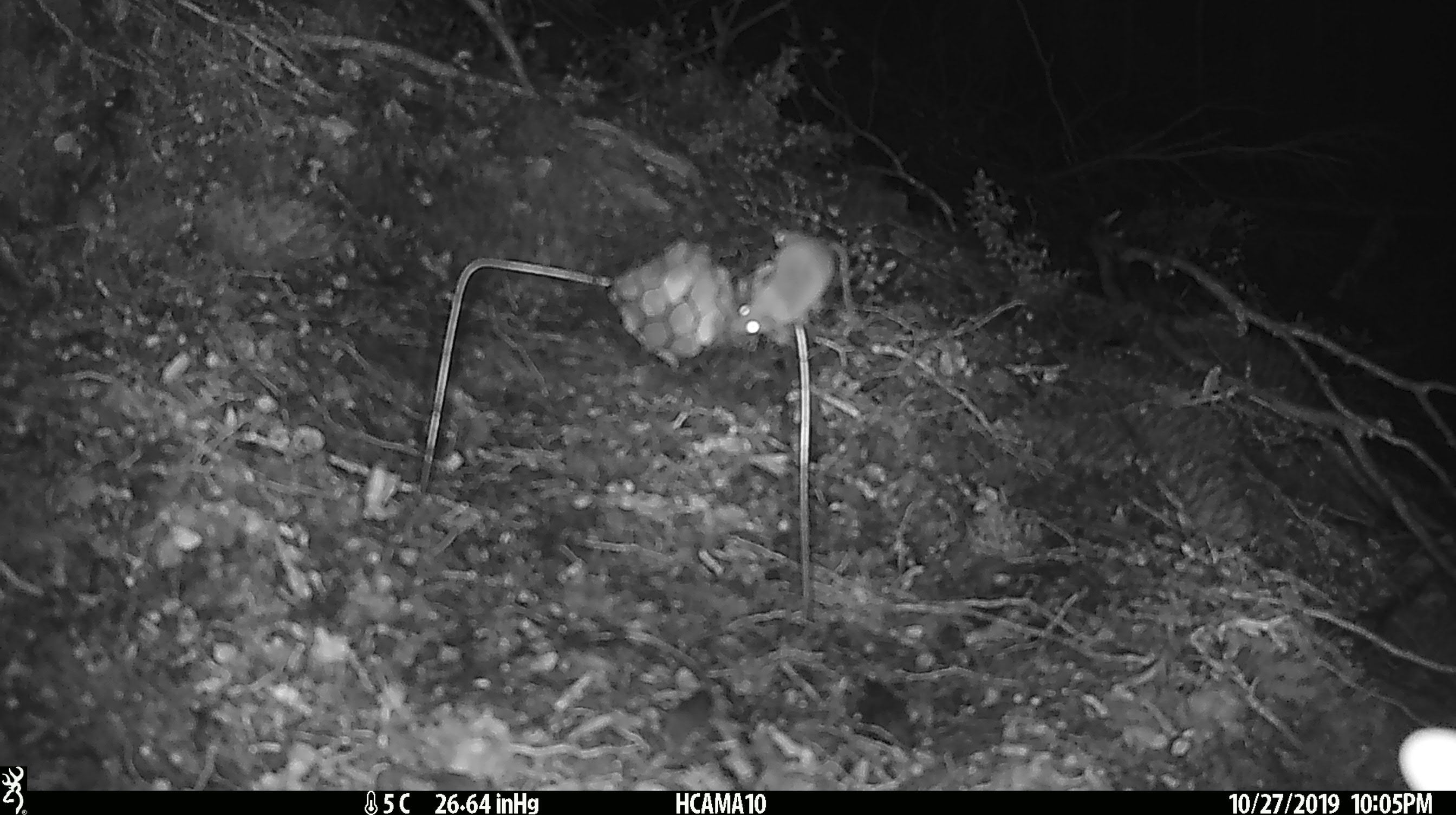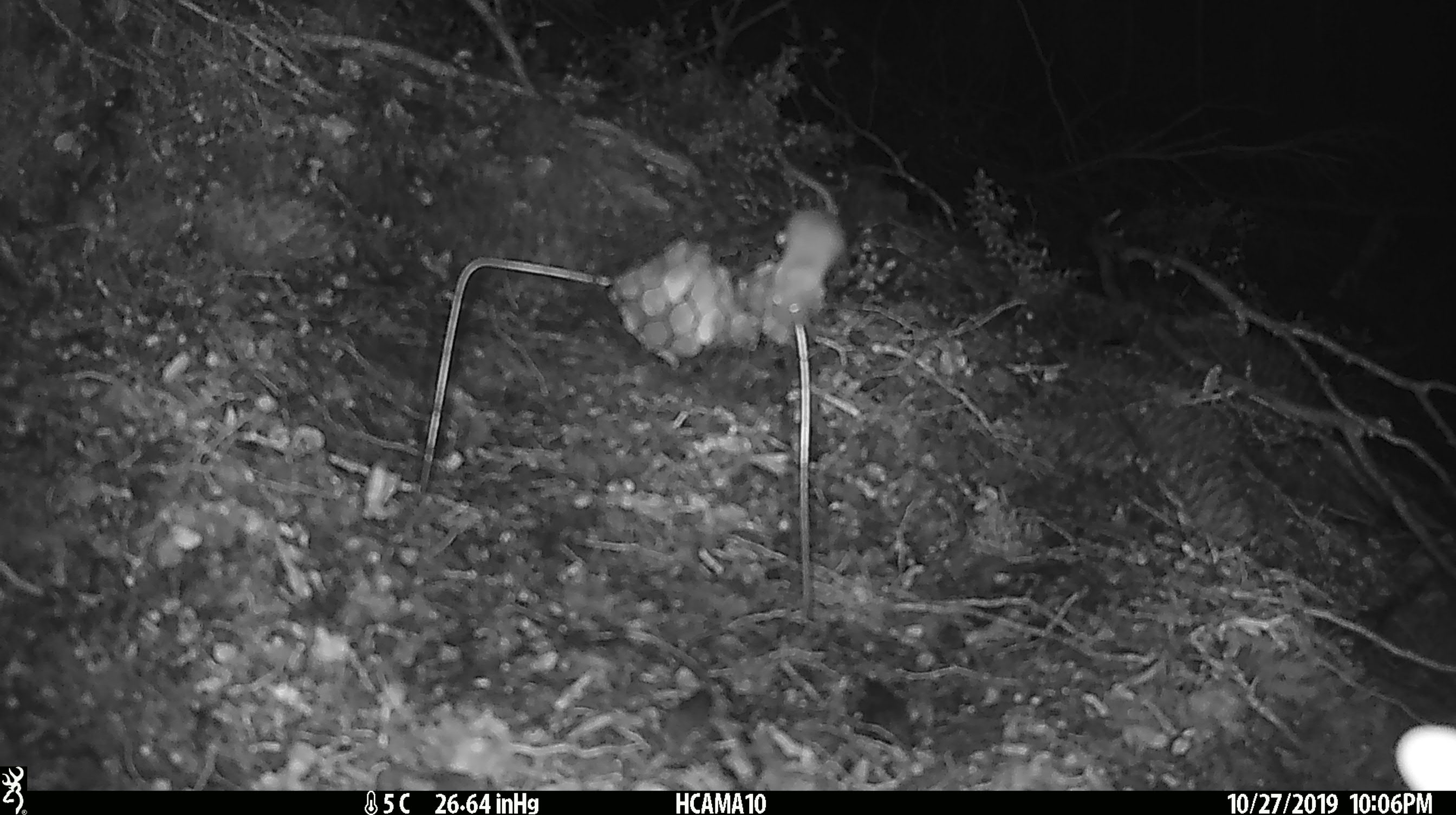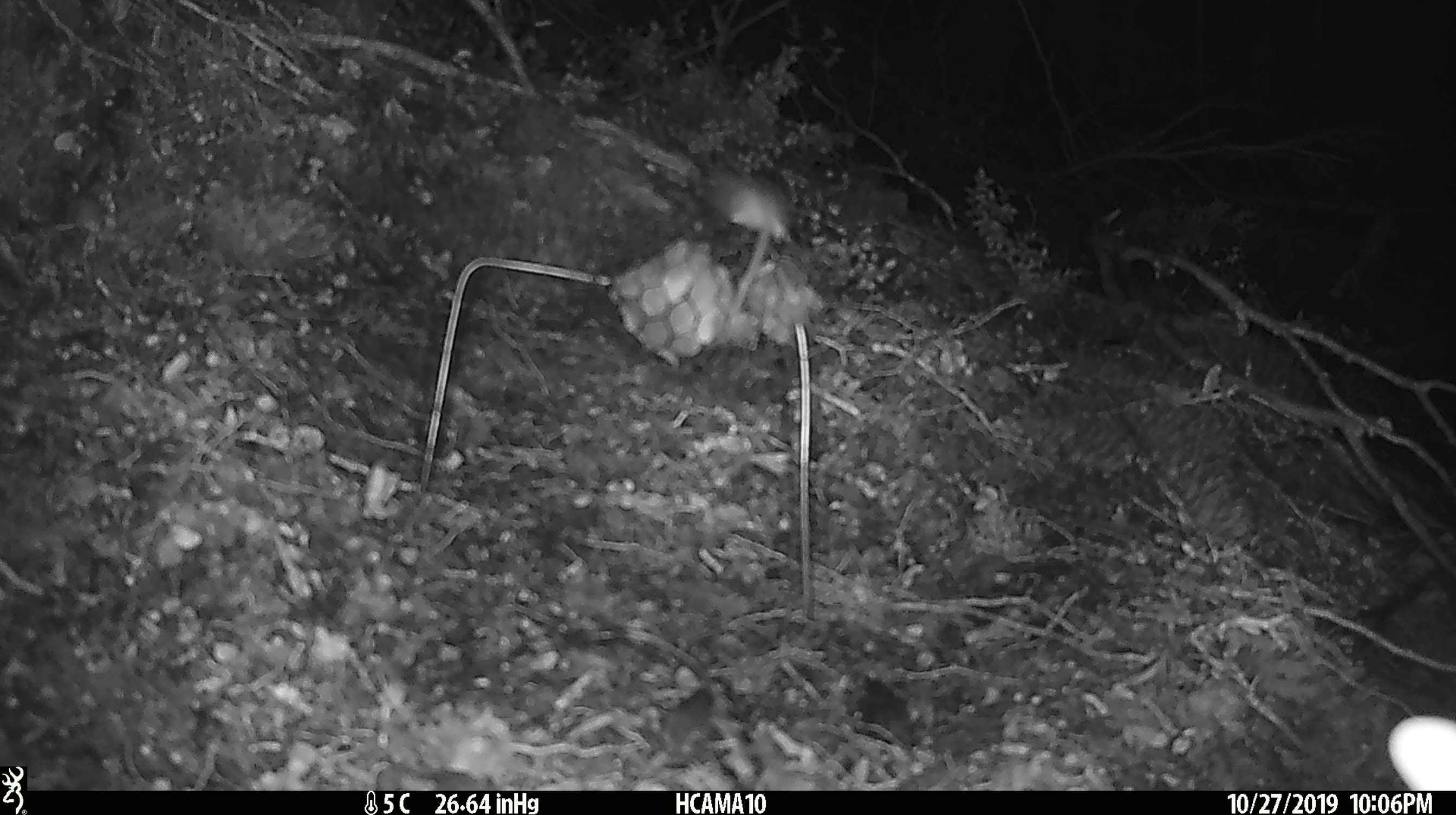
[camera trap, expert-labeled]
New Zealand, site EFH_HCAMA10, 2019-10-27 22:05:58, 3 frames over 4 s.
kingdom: Animalia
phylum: Chordata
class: Mammalia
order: Rodentia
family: Muridae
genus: Mus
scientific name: Mus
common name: mouse